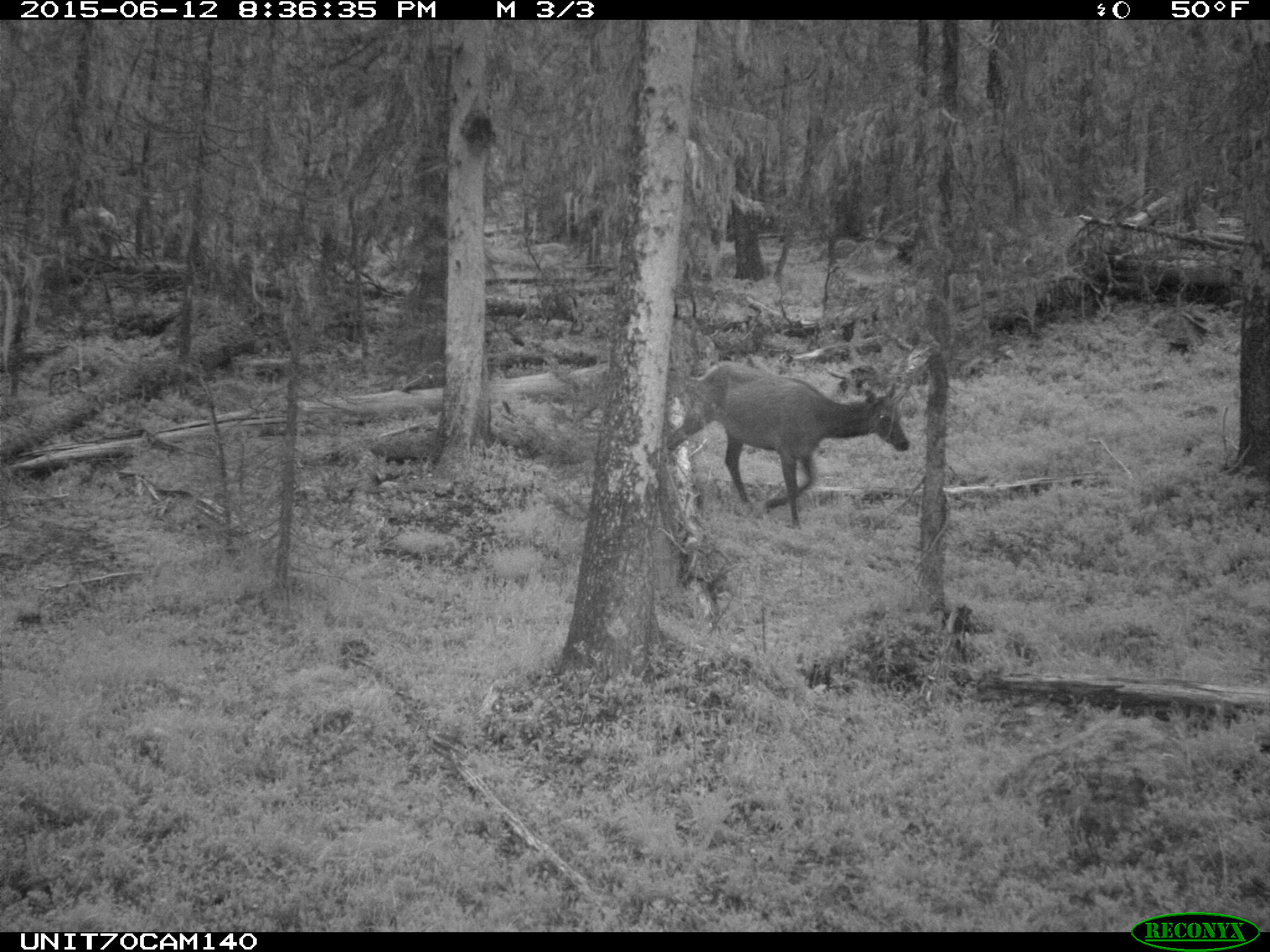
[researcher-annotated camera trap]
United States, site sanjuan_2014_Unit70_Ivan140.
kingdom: Animalia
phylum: Chordata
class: Mammalia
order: Artiodactyla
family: Cervidae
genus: Cervus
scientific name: Cervus elaphus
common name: red deer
Cervus elaphus (red deer).